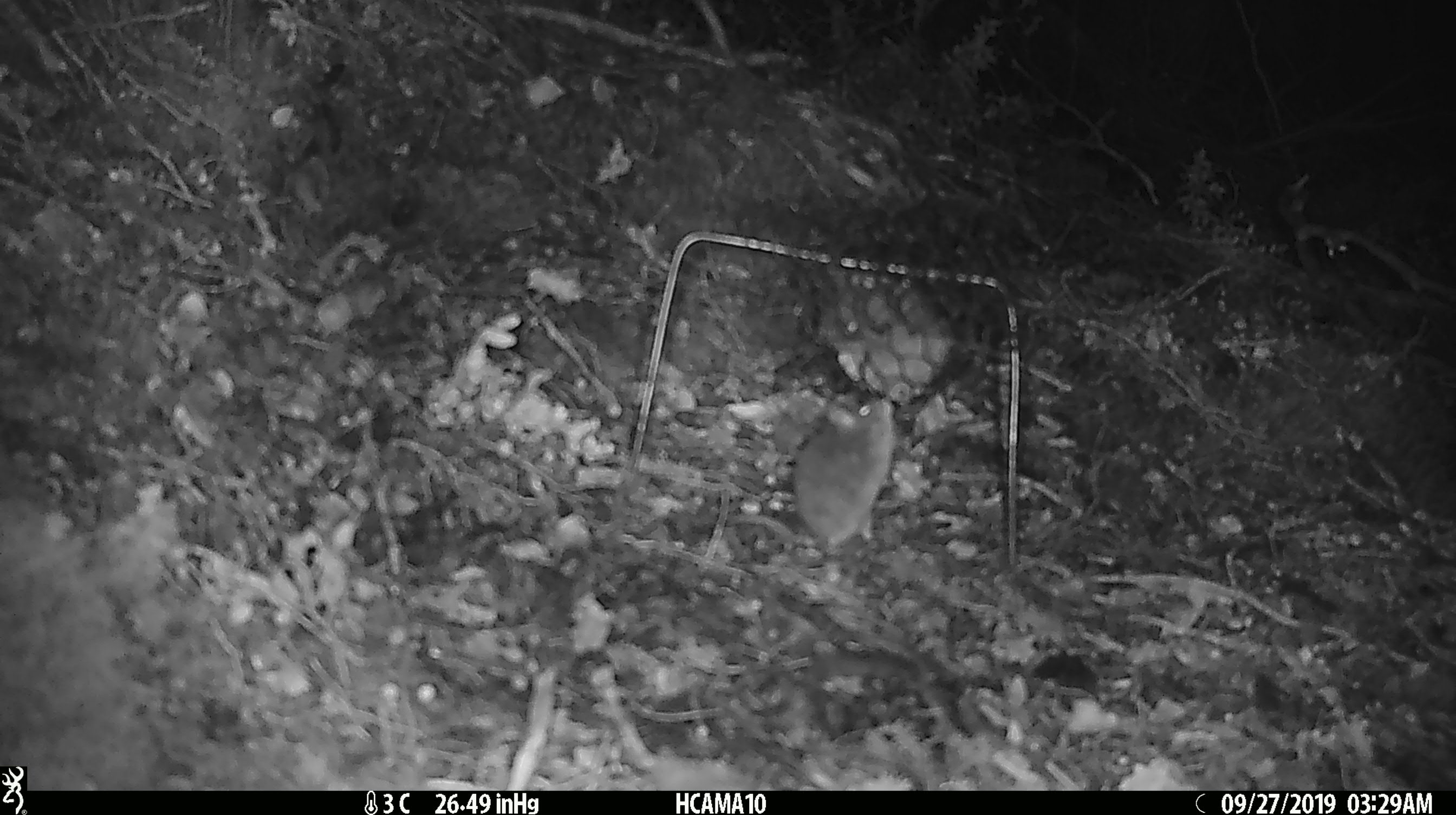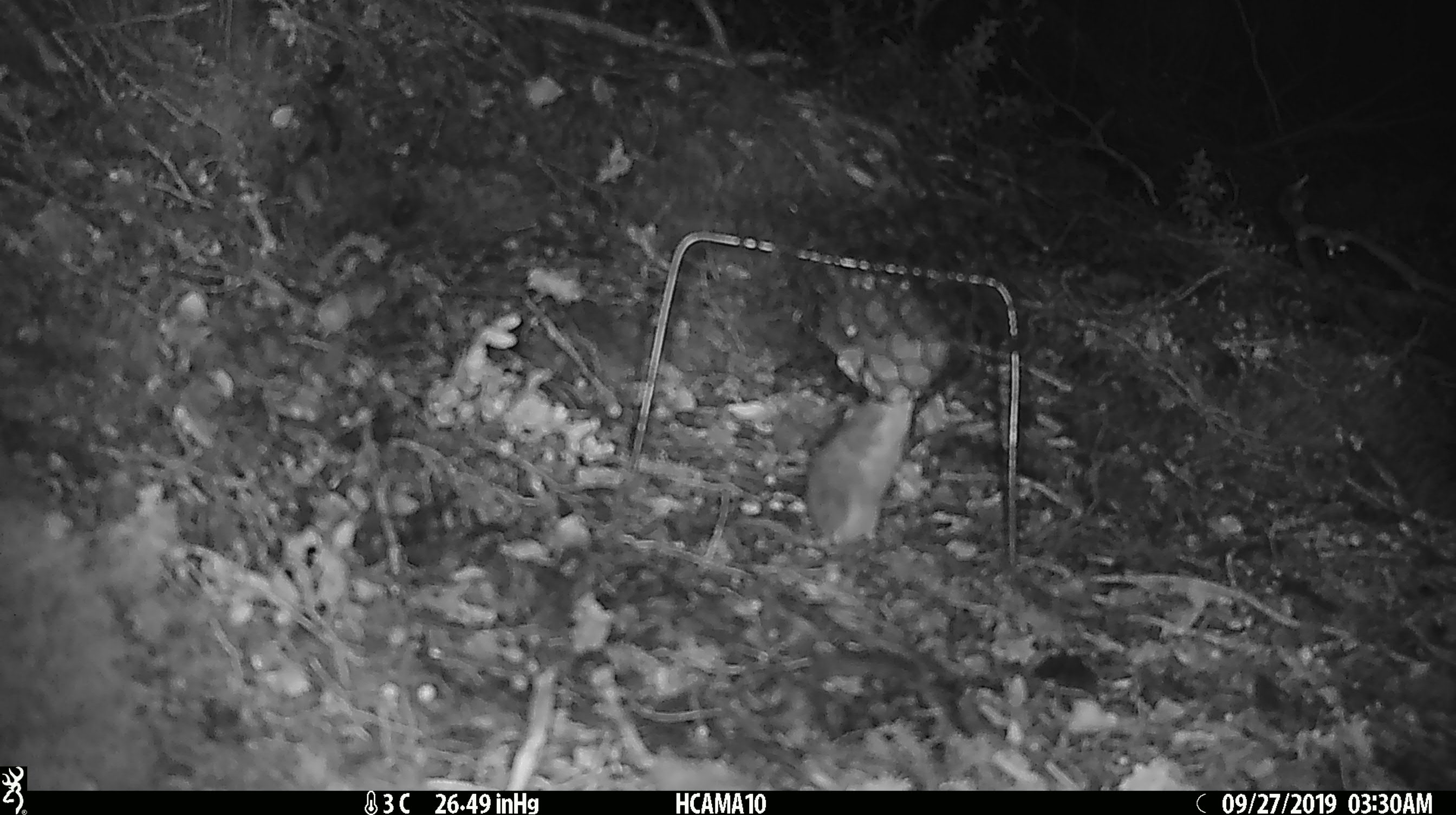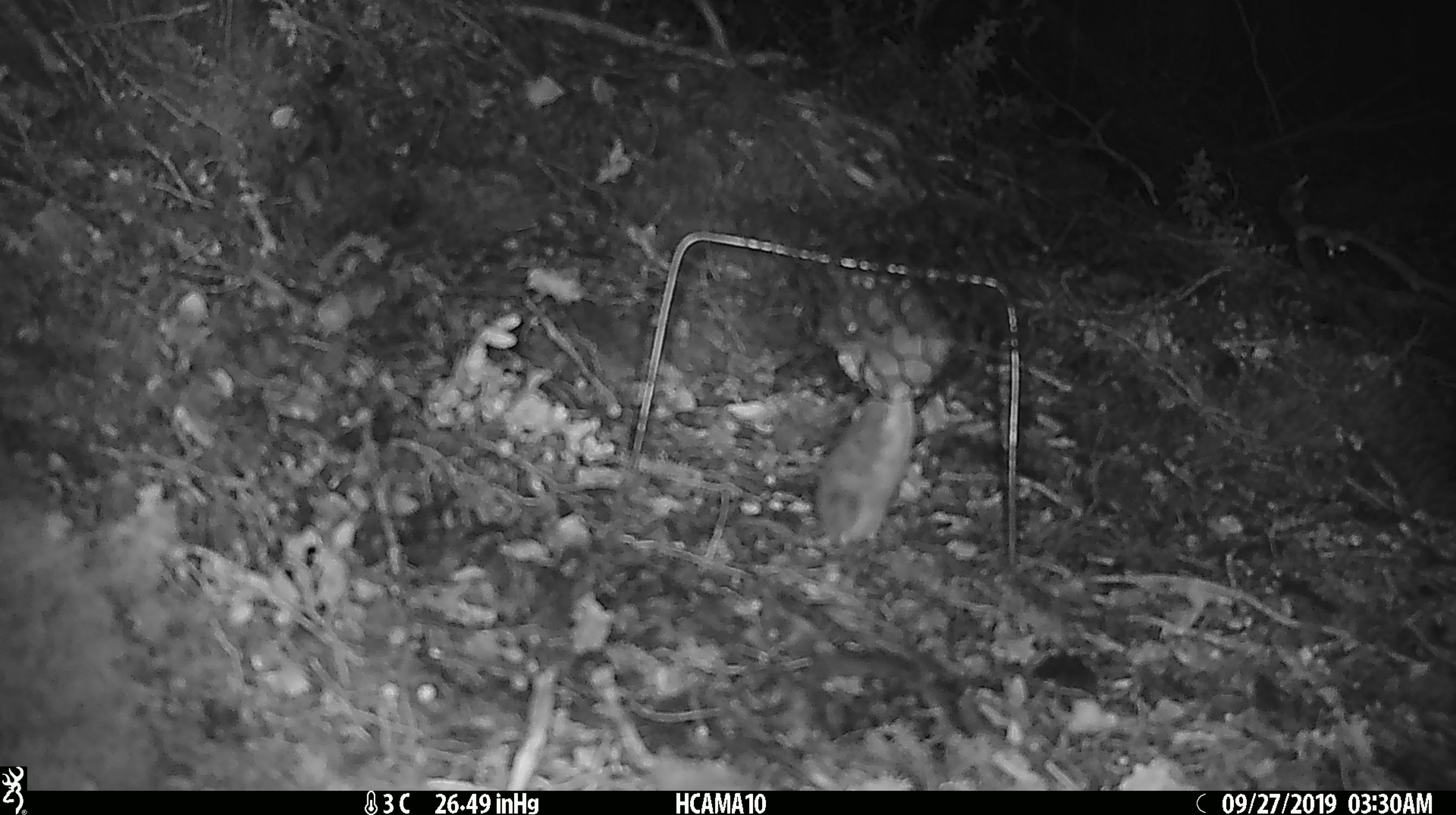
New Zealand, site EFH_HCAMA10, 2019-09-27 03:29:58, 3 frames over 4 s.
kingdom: Animalia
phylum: Chordata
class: Mammalia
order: Rodentia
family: Muridae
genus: Mus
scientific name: Mus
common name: mouse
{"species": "mouse (Mus)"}